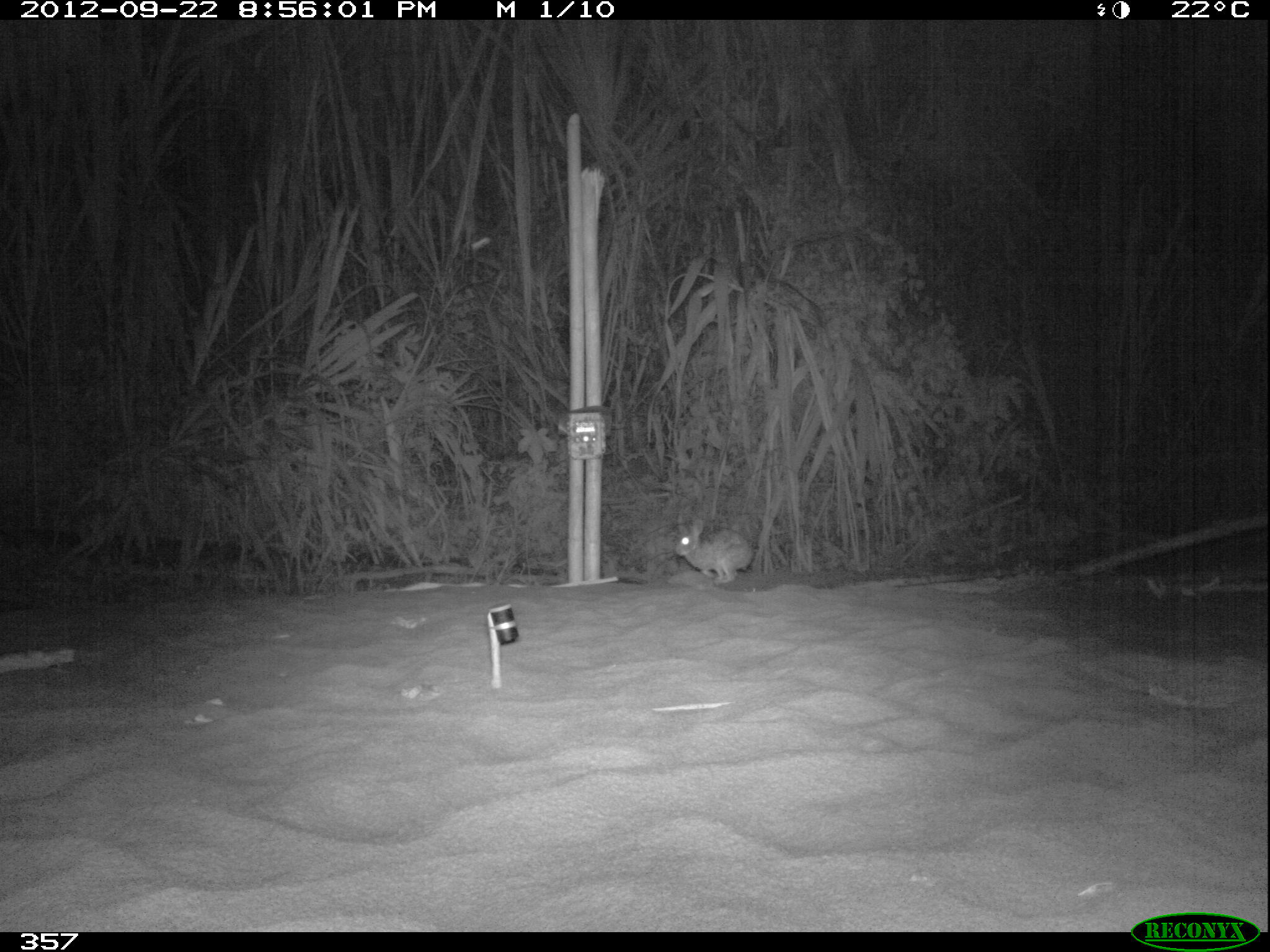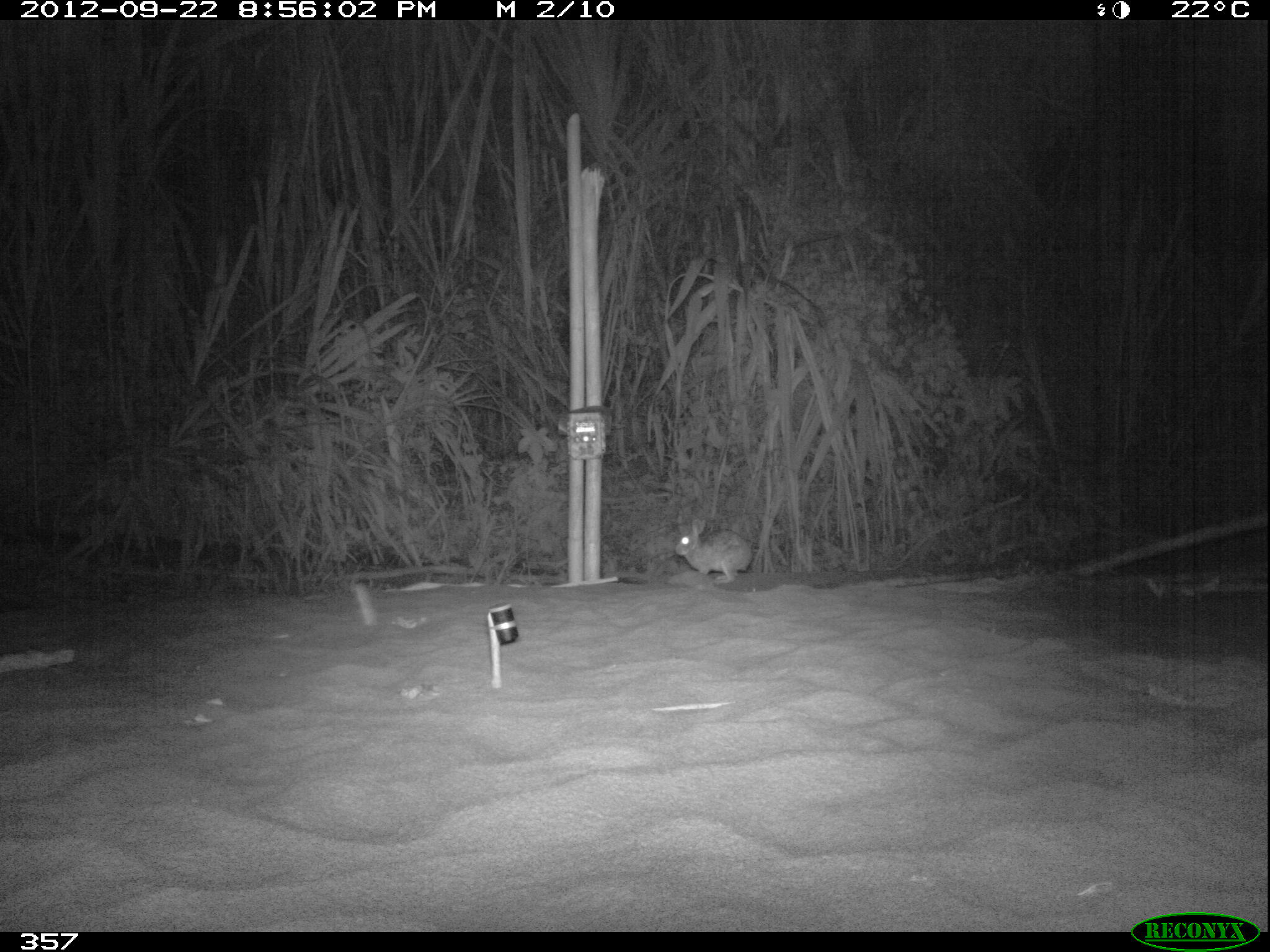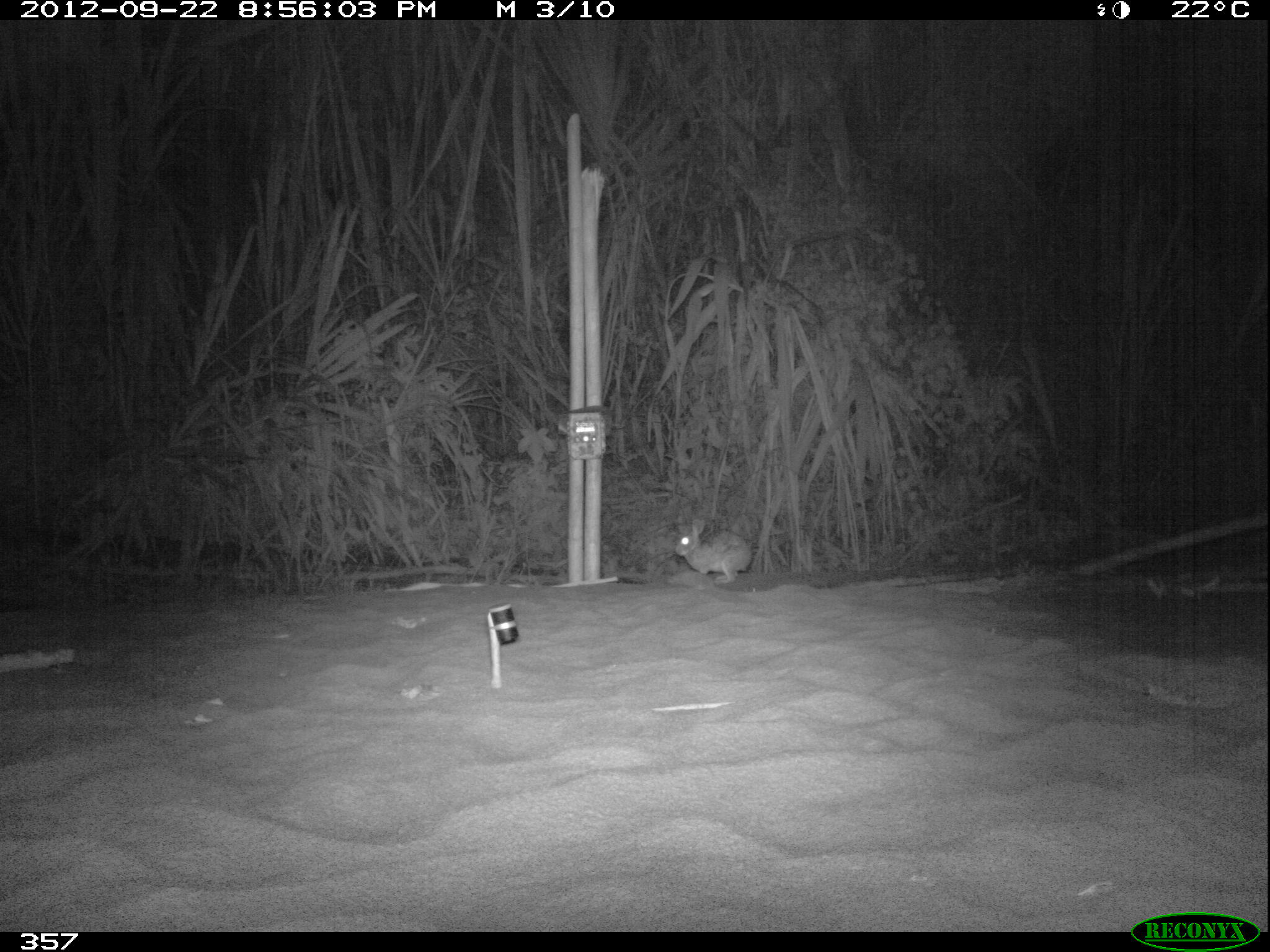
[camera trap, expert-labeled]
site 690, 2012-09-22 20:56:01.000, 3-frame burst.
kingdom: Animalia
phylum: Chordata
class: Mammalia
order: Lagomorpha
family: Leporidae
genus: Sylvilagus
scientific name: Sylvilagus brasiliensis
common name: tapeti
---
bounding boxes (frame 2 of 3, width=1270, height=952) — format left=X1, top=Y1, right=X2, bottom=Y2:
sylvilagus brasiliensis: left=675, top=517, right=754, bottom=584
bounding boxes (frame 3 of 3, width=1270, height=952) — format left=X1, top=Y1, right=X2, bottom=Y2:
sylvilagus brasiliensis: left=675, top=520, right=750, bottom=584